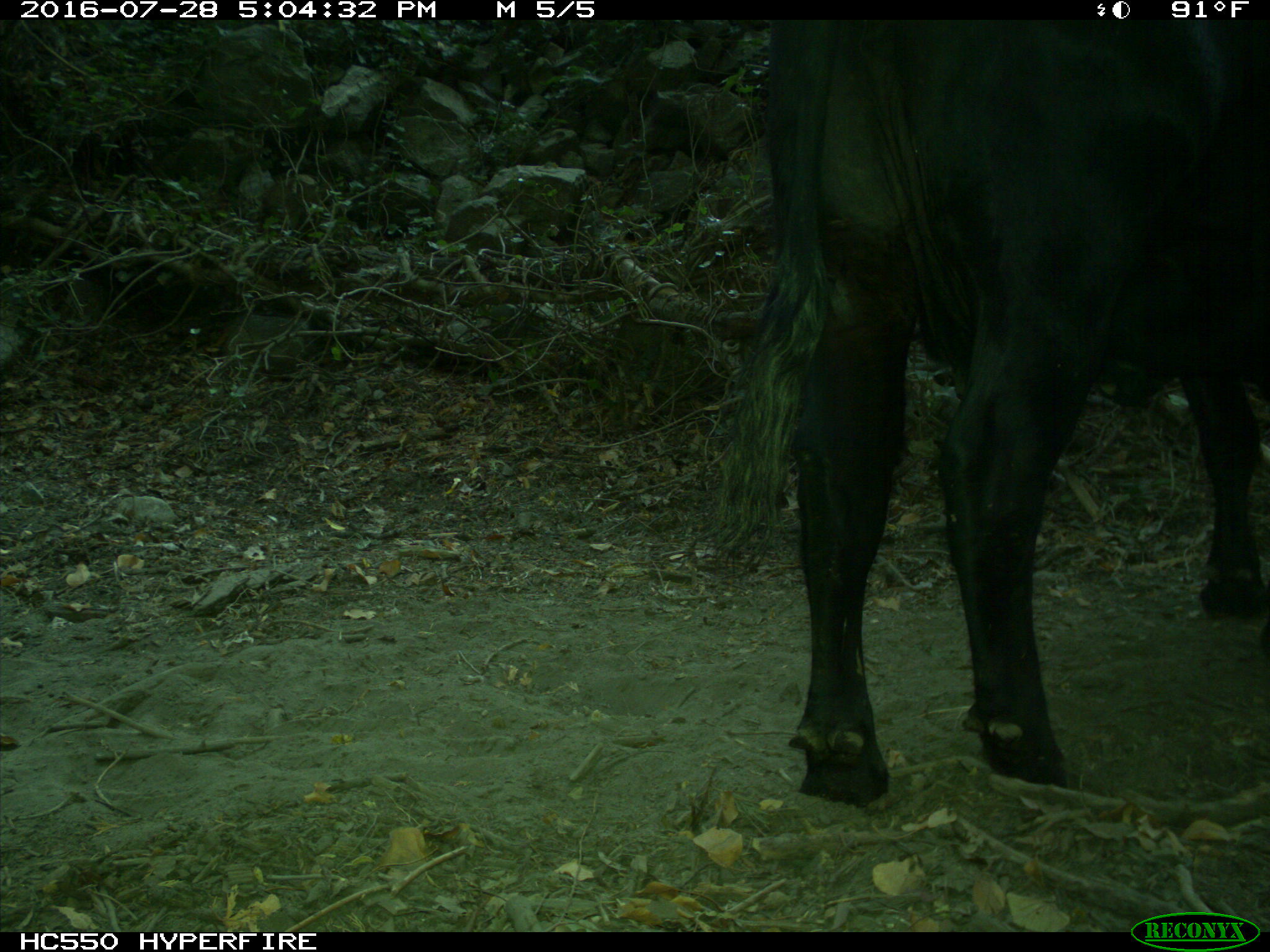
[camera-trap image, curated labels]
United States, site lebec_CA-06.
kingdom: Animalia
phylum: Chordata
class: Mammalia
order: Artiodactyla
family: Bovidae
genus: Bos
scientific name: Bos taurus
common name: domestic cow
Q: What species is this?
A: Bos taurus (domestic cow).